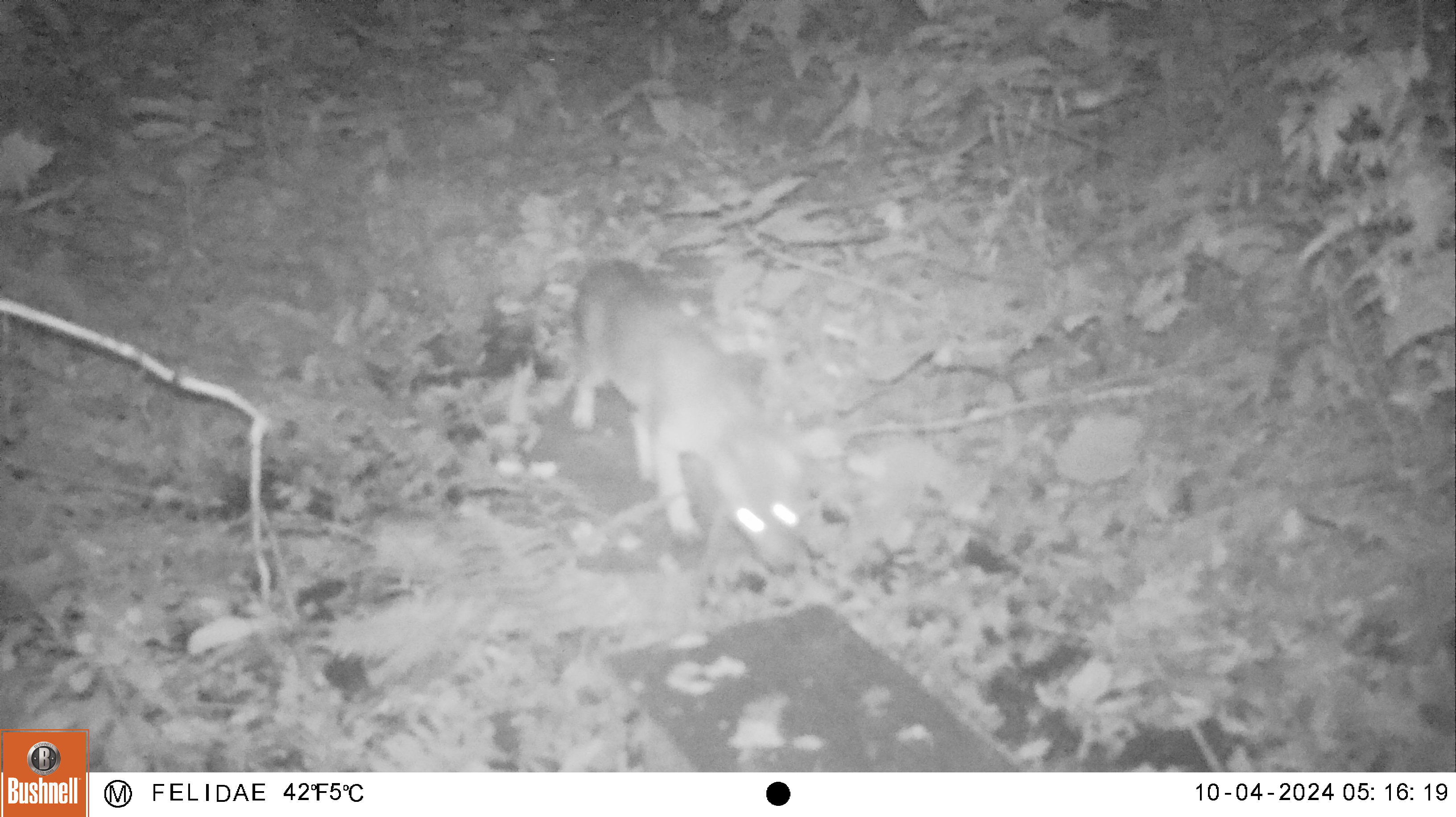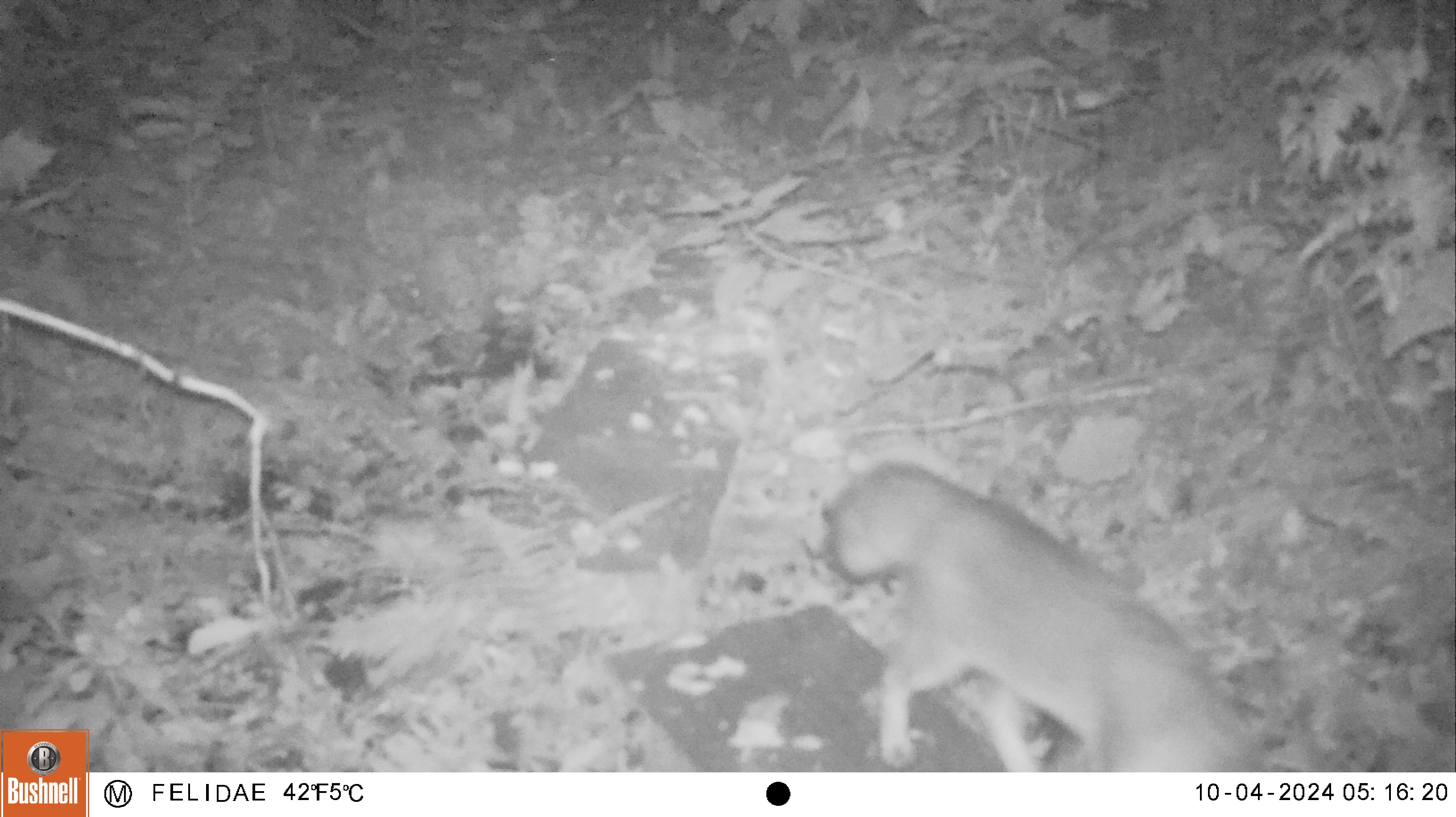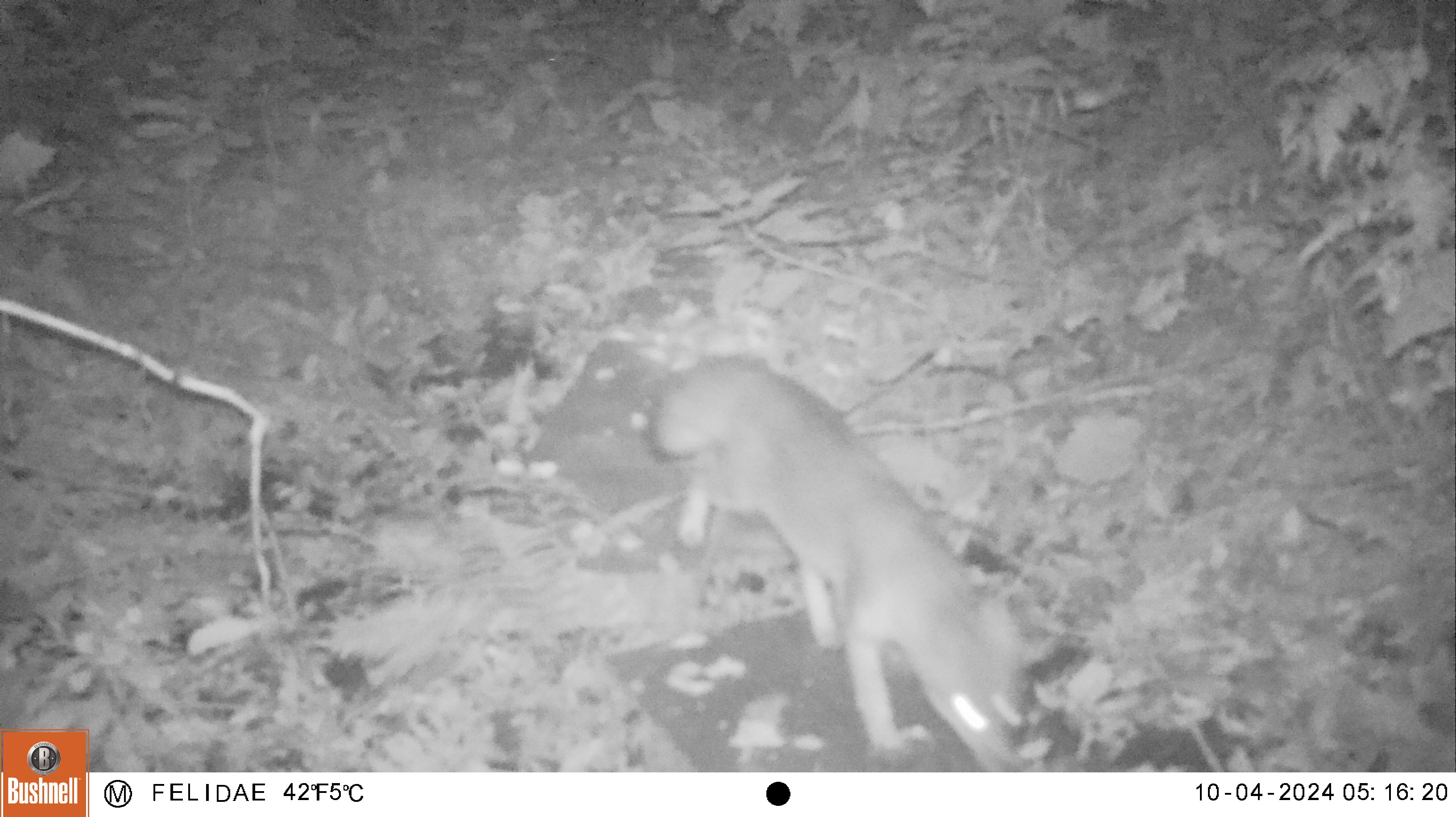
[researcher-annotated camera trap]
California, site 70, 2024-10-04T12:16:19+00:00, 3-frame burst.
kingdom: Animalia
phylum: Chordata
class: Mammalia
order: Carnivora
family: Canidae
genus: Urocyon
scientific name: Urocyon cinereoargenteus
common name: gray fox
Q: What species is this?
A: Gray fox (Urocyon cinereoargenteus).